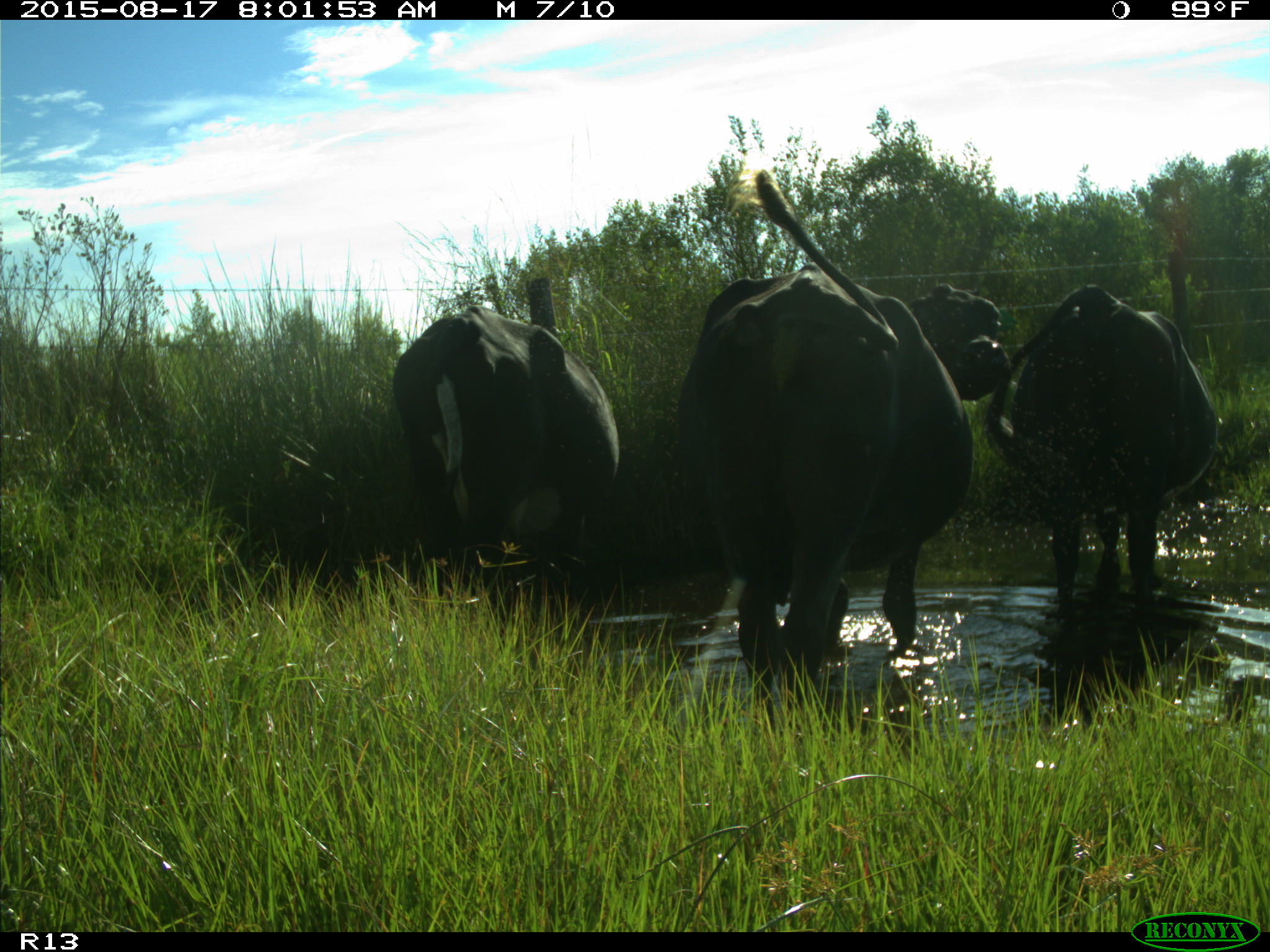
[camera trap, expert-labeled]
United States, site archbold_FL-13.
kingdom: Animalia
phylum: Chordata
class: Mammalia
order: Artiodactyla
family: Bovidae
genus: Bos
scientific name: Bos taurus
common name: domestic cow